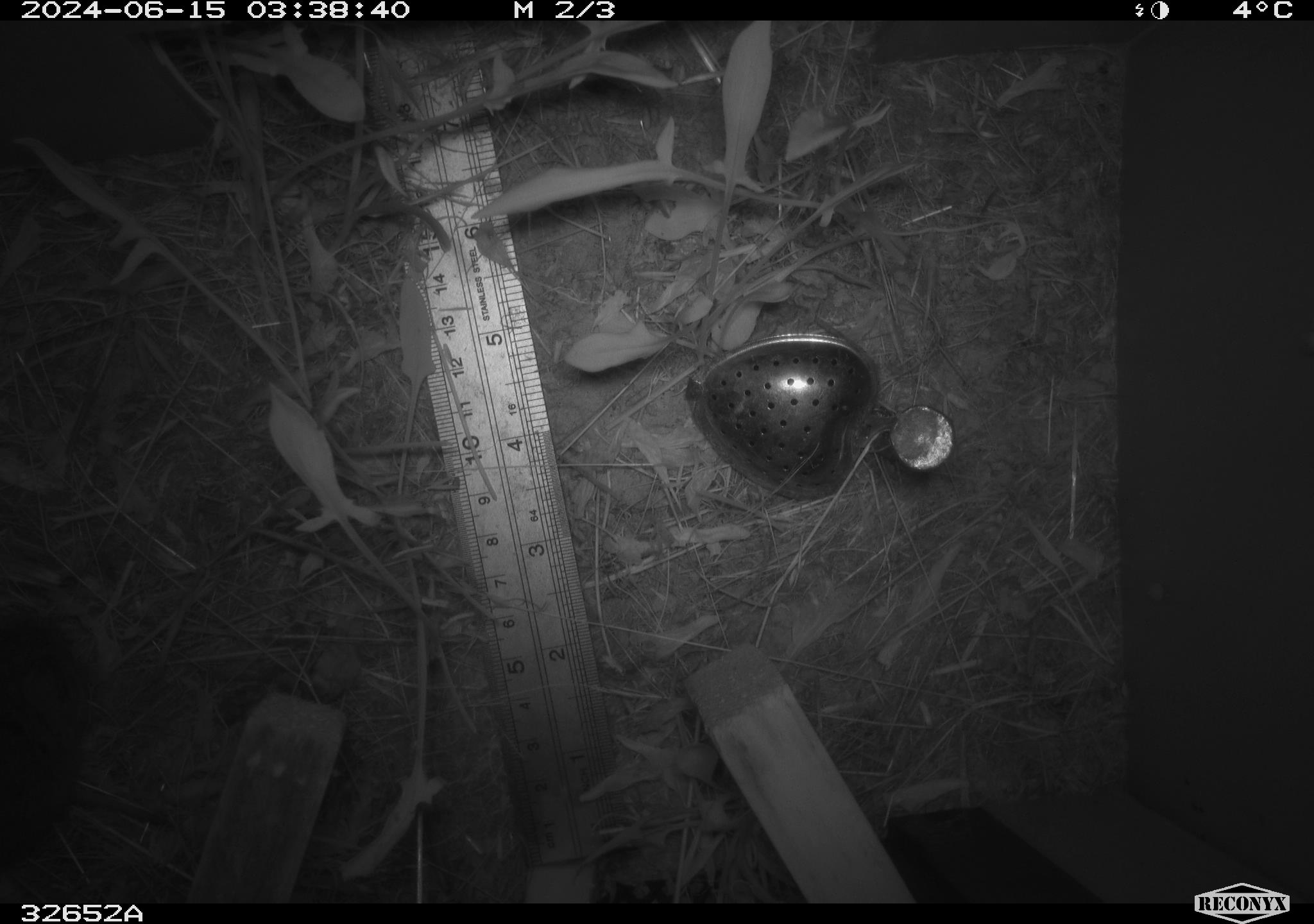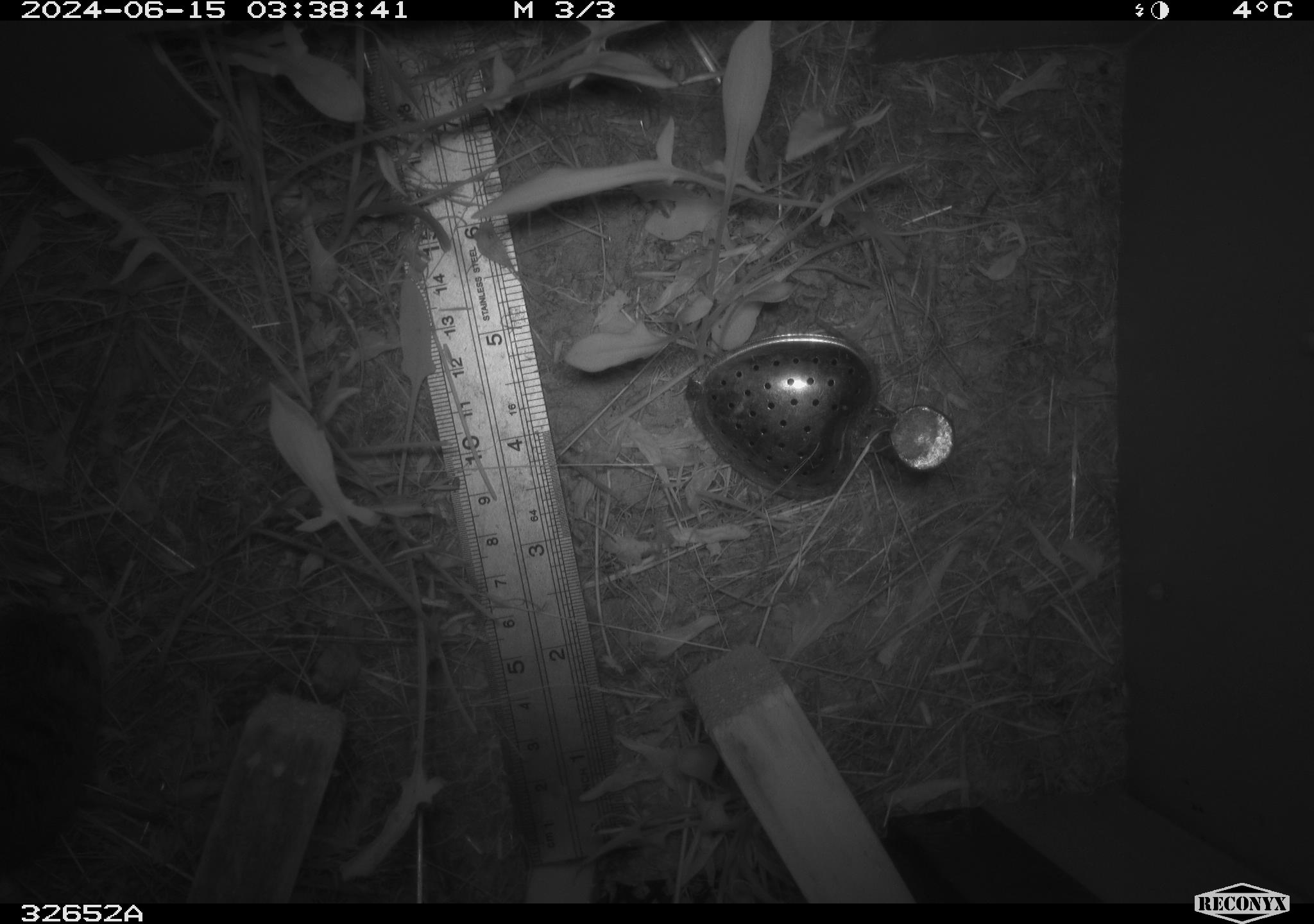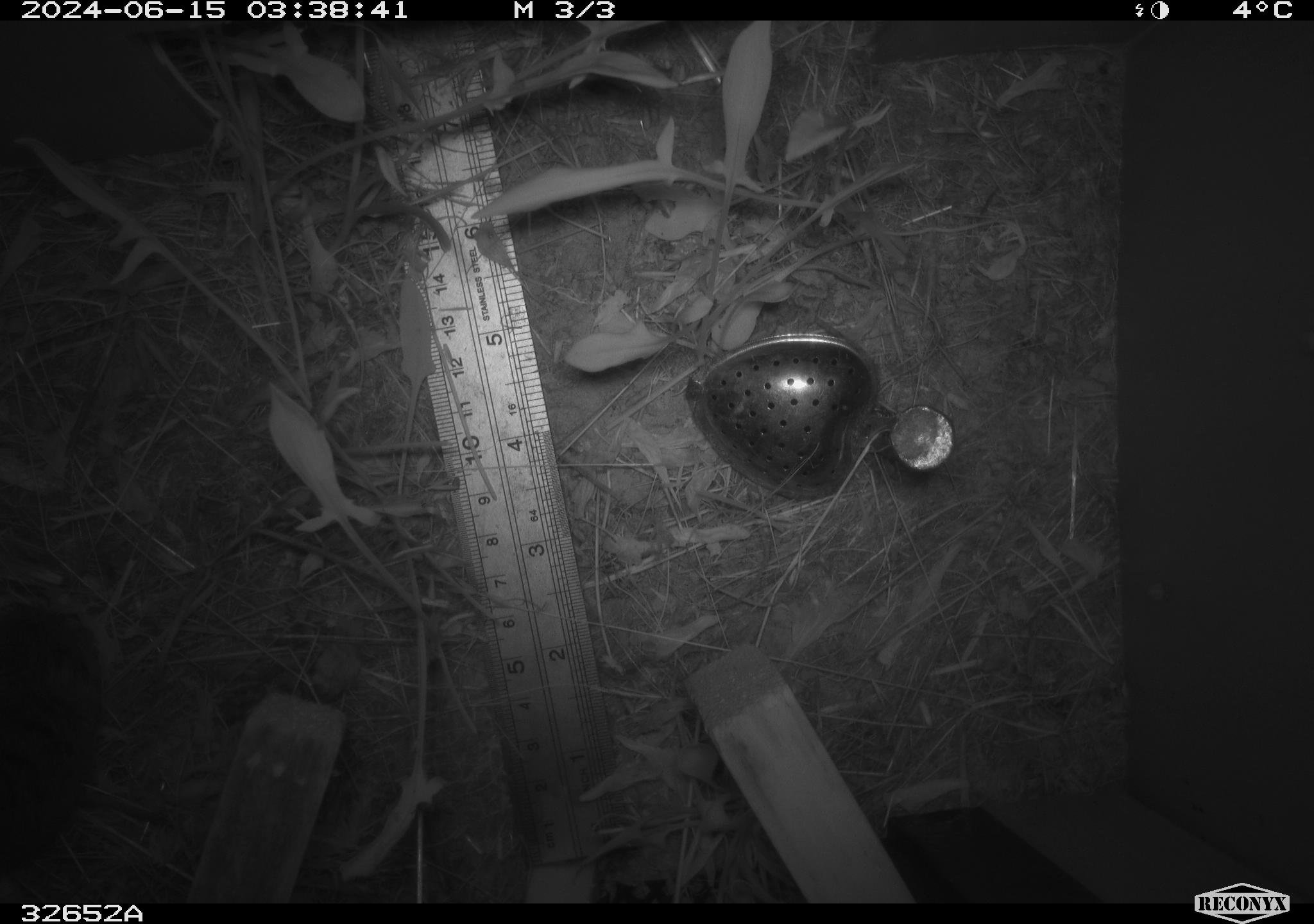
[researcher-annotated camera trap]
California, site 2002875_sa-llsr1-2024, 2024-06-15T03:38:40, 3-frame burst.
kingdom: Animalia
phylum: Chordata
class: Mammalia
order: Rodentia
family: Cricetidae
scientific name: Arvicolinae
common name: voles, lemmings, and muskrats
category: arvicolinae subfamily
Arvicolinae subfamily (voles, lemmings, and muskrats) (Arvicolinae).